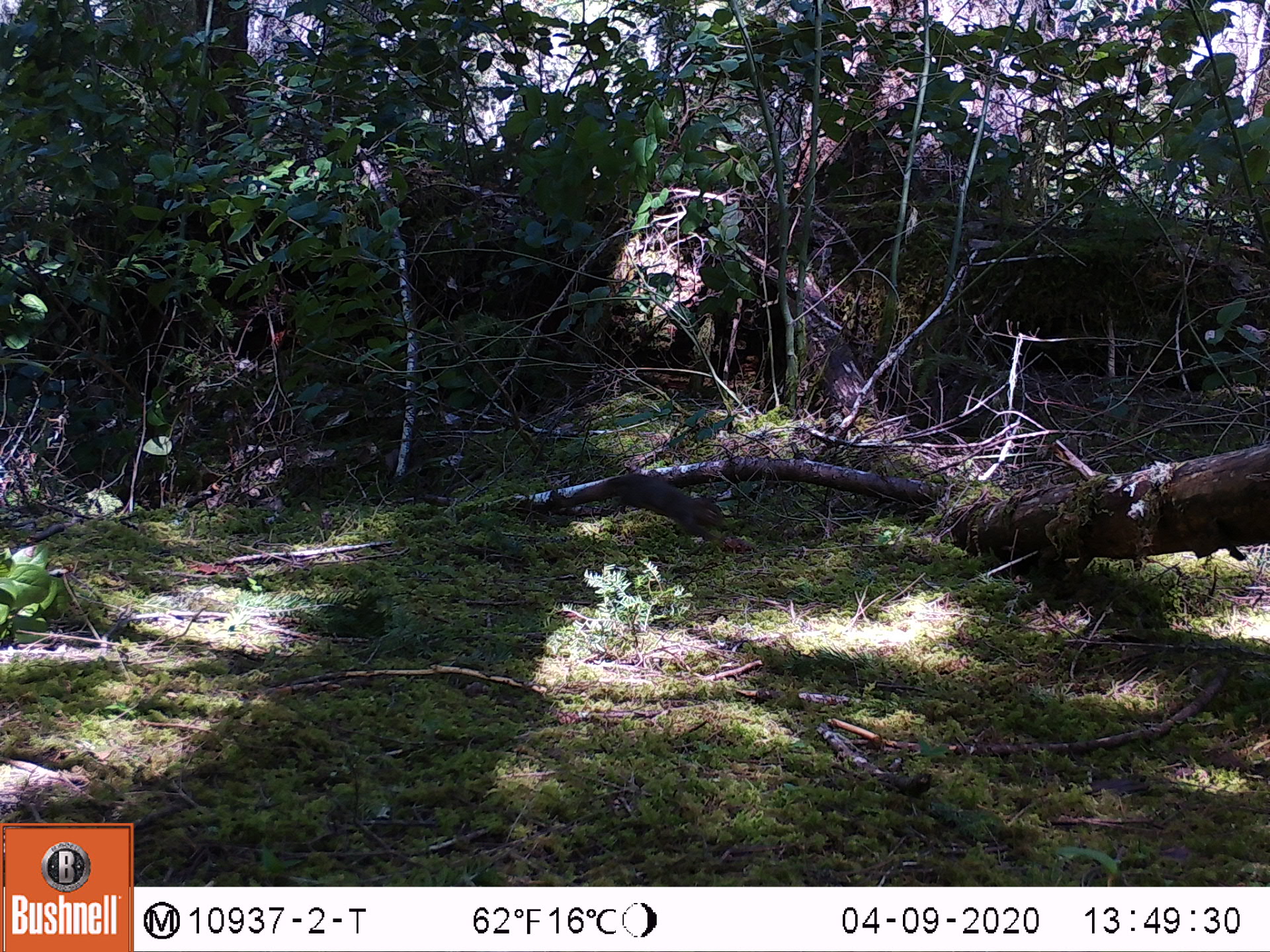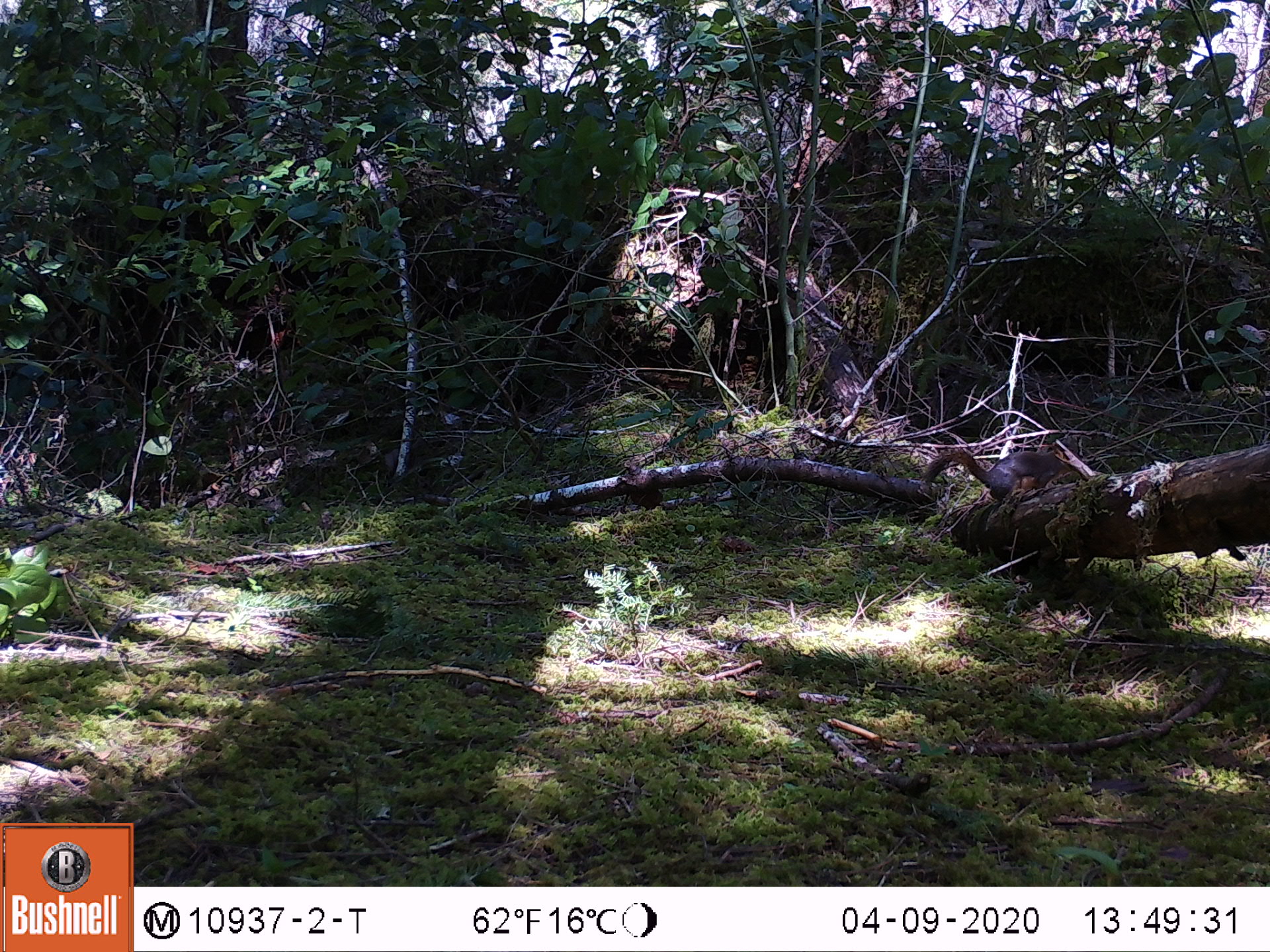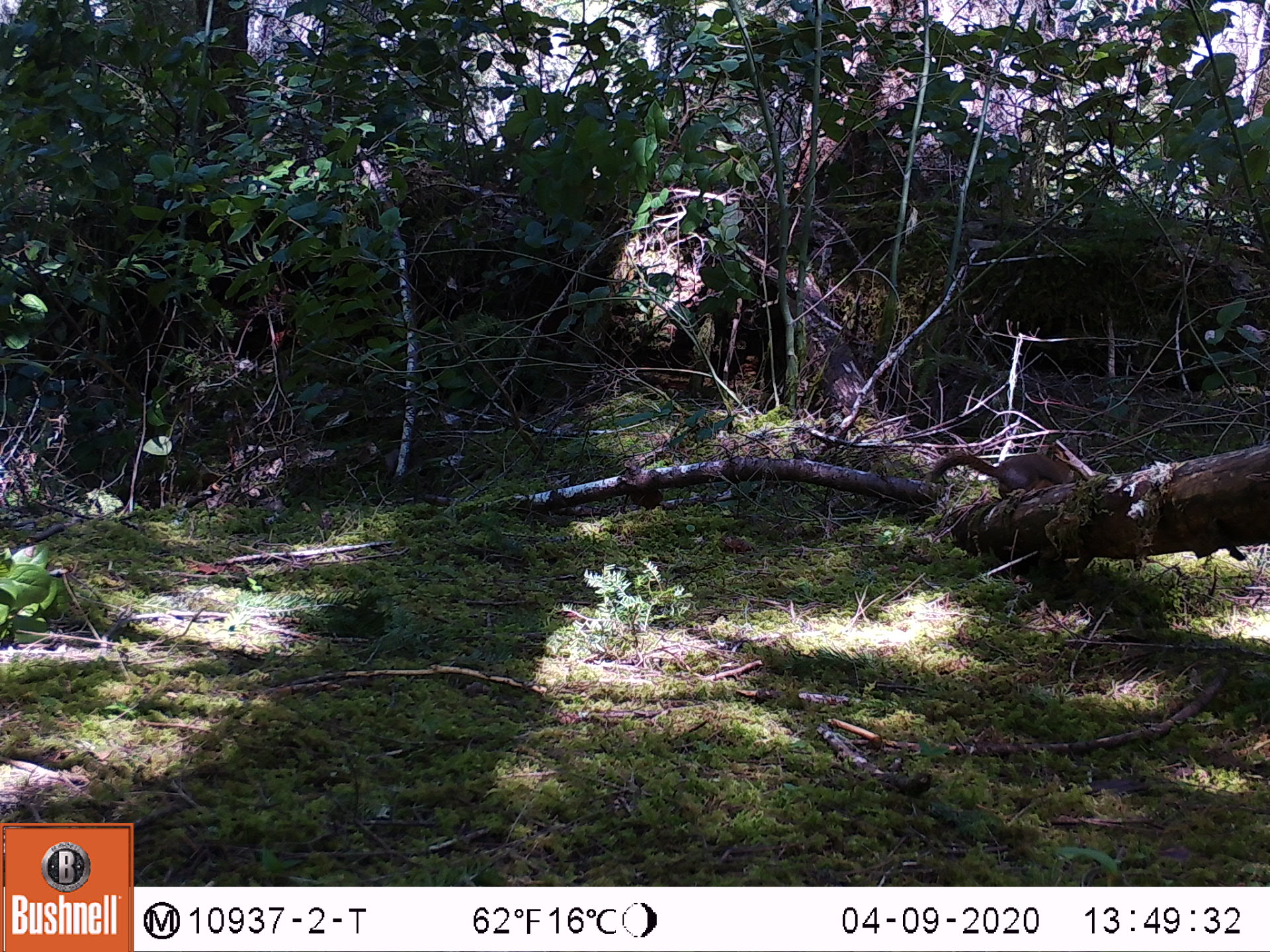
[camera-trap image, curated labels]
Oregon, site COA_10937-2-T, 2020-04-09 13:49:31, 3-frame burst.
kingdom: Animalia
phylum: Chordata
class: Mammalia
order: Rodentia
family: Sciuridae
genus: Tamiasciurus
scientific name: Tamiasciurus douglasii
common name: douglas squirrel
Douglas squirrel (Tamiasciurus douglasii).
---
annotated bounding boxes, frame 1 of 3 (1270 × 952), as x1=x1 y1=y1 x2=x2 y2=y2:
douglas squirrel: x1=565 y1=476 x2=727 y2=542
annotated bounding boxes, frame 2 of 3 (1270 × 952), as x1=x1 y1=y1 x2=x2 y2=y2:
douglas squirrel: x1=921 y1=443 x2=1091 y2=506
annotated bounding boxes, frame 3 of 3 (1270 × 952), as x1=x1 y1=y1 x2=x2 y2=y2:
douglas squirrel: x1=924 y1=446 x2=1097 y2=493